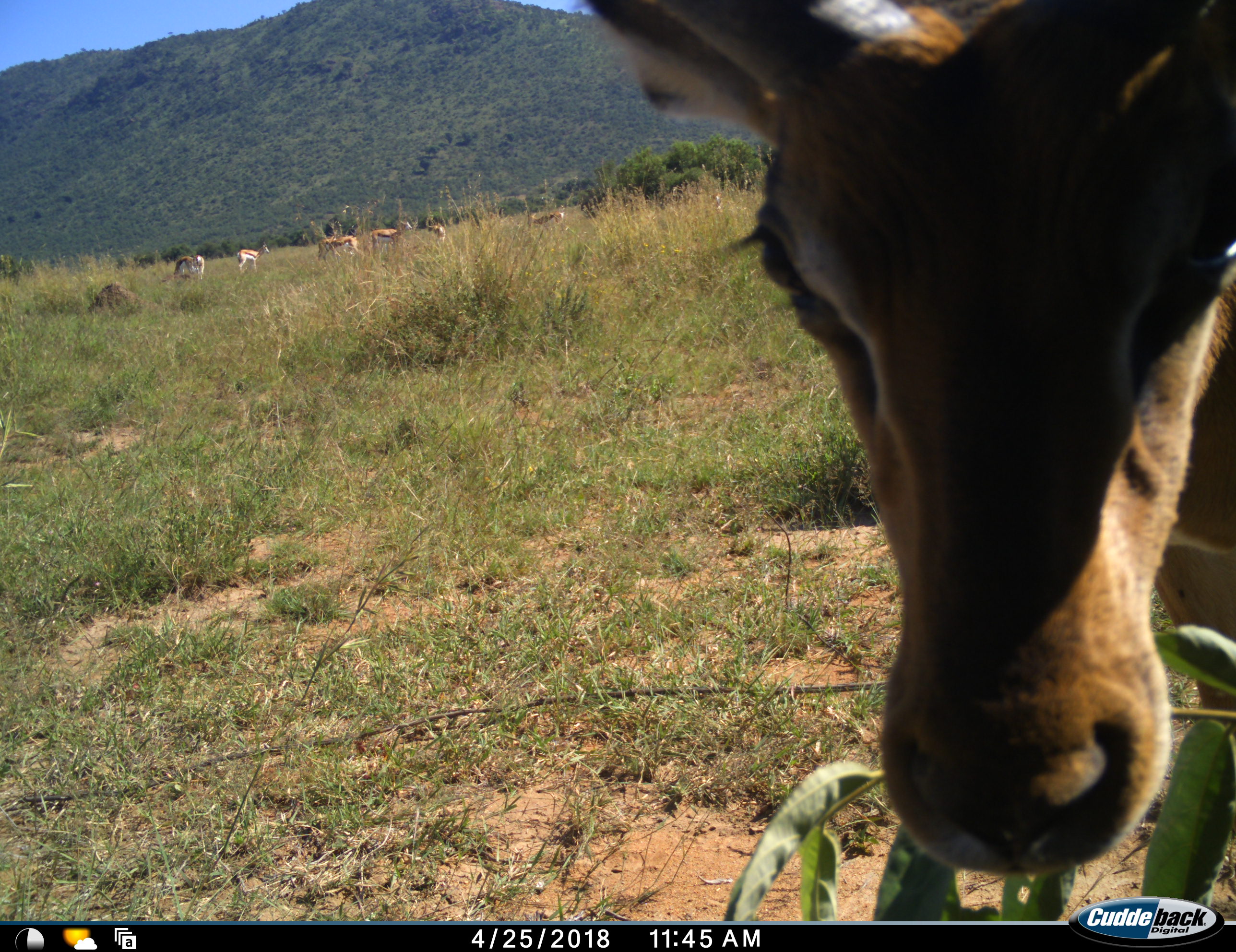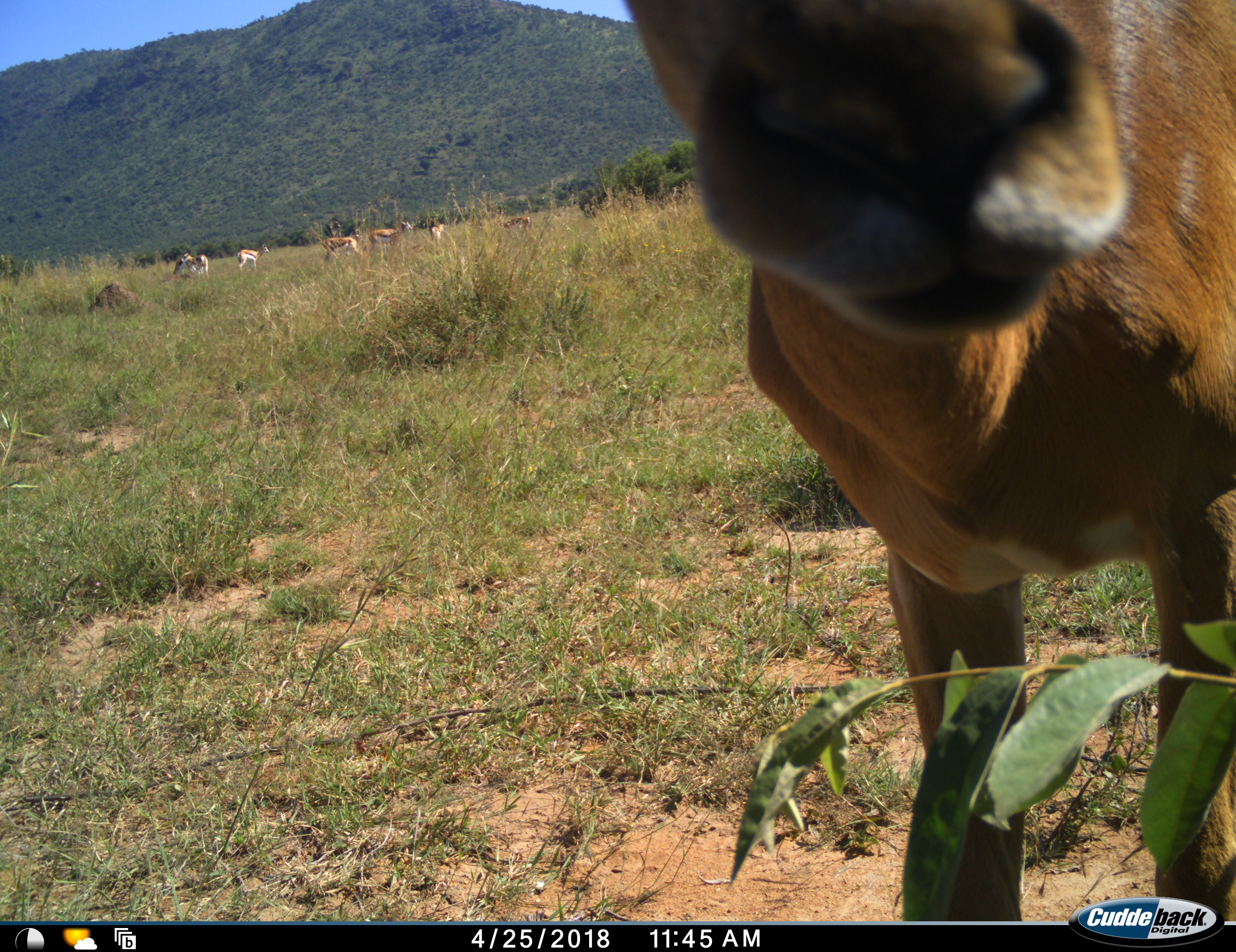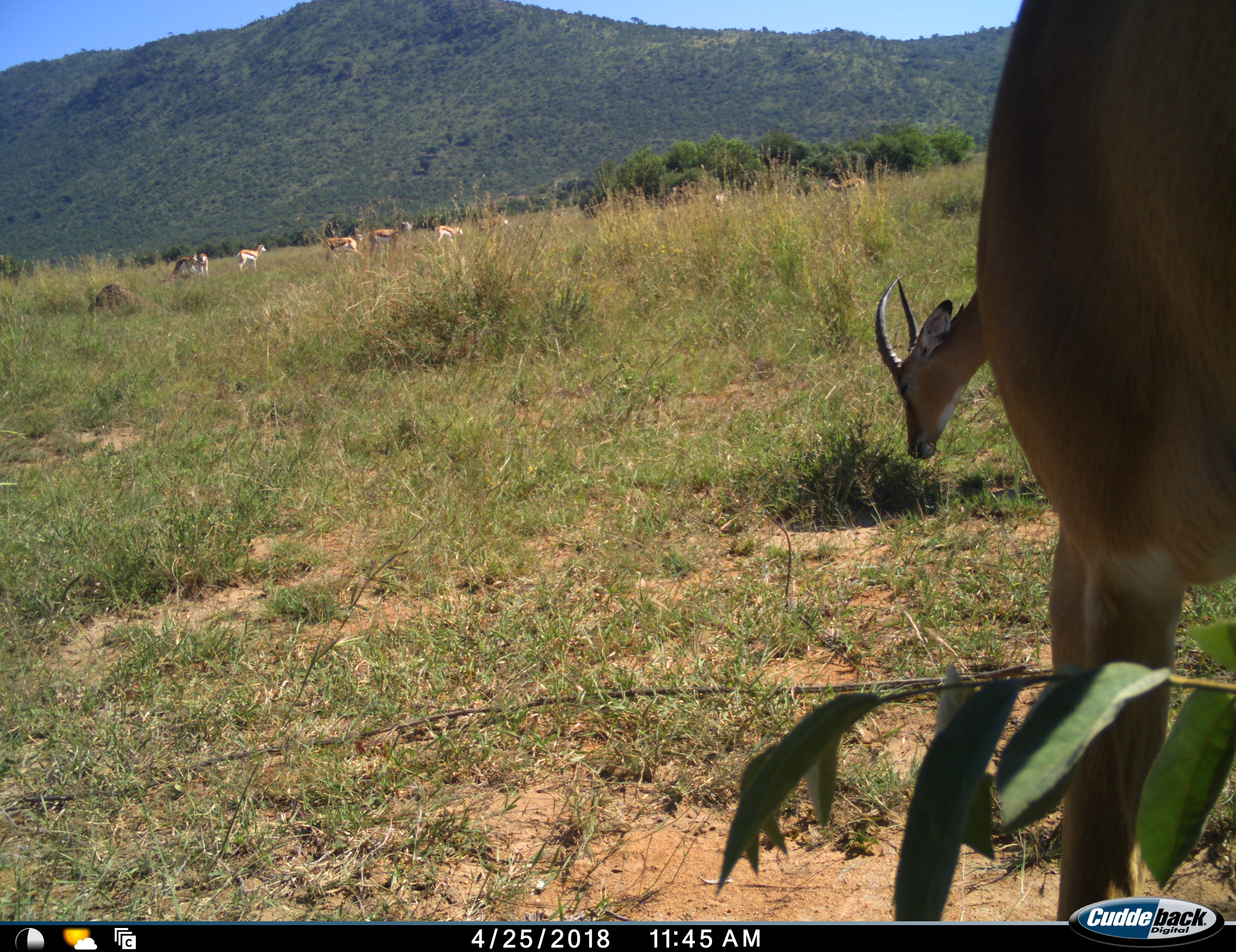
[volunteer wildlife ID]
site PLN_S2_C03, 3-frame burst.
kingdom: Animalia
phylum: Chordata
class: Mammalia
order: Artiodactyla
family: Bovidae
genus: Aepyceros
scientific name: Aepyceros melampus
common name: impala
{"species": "impala (Aepyceros melampus)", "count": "2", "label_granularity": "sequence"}